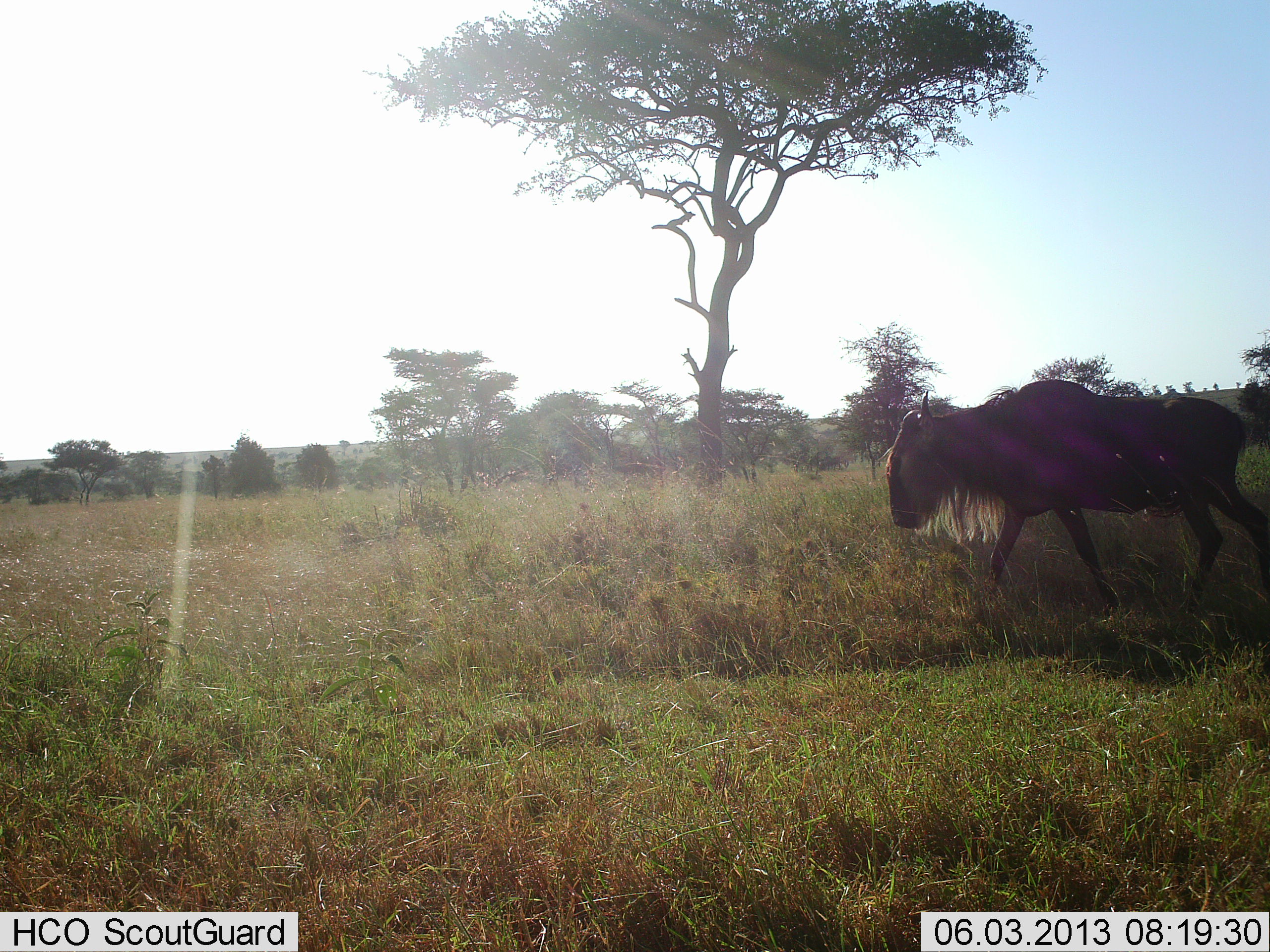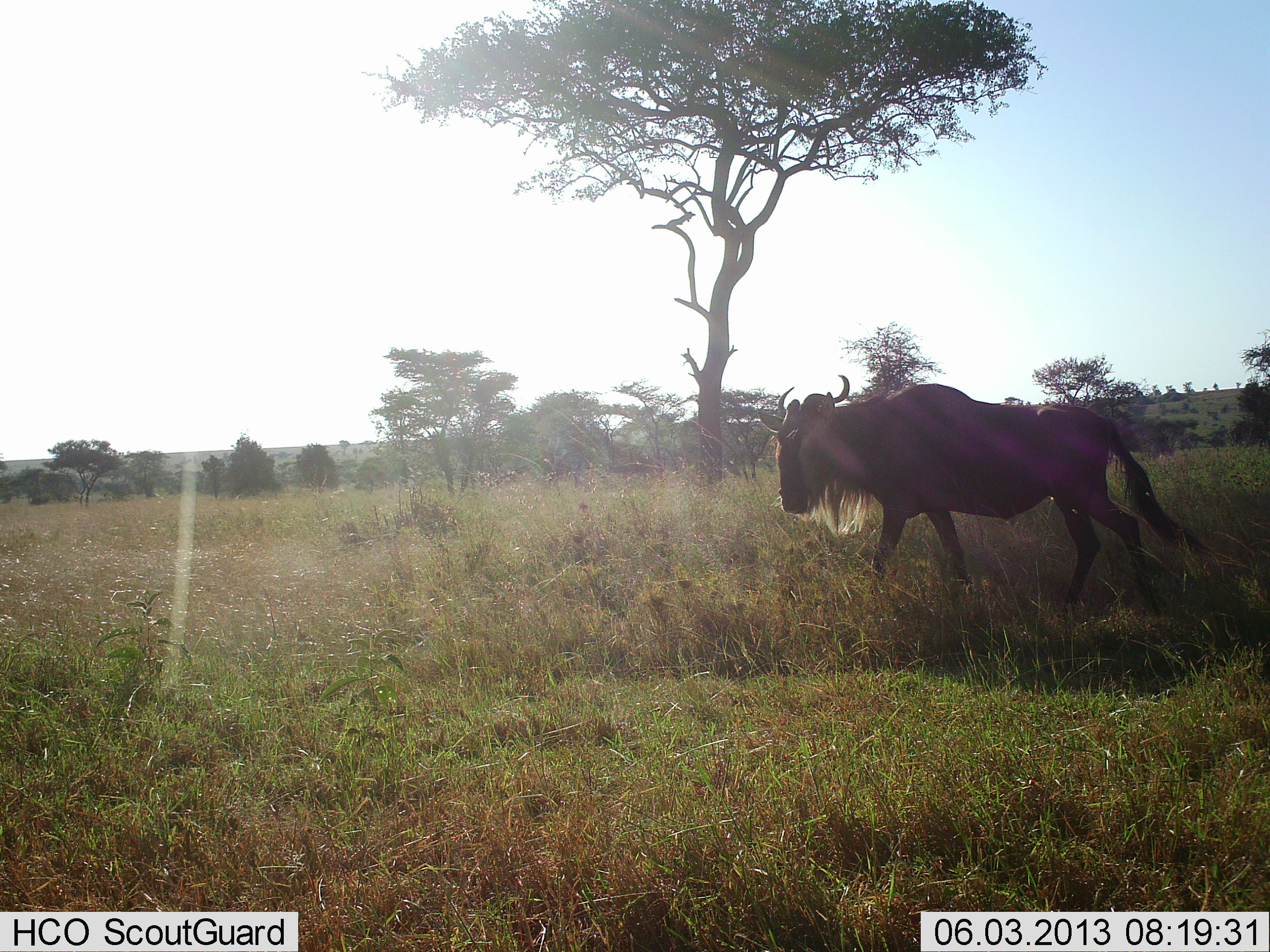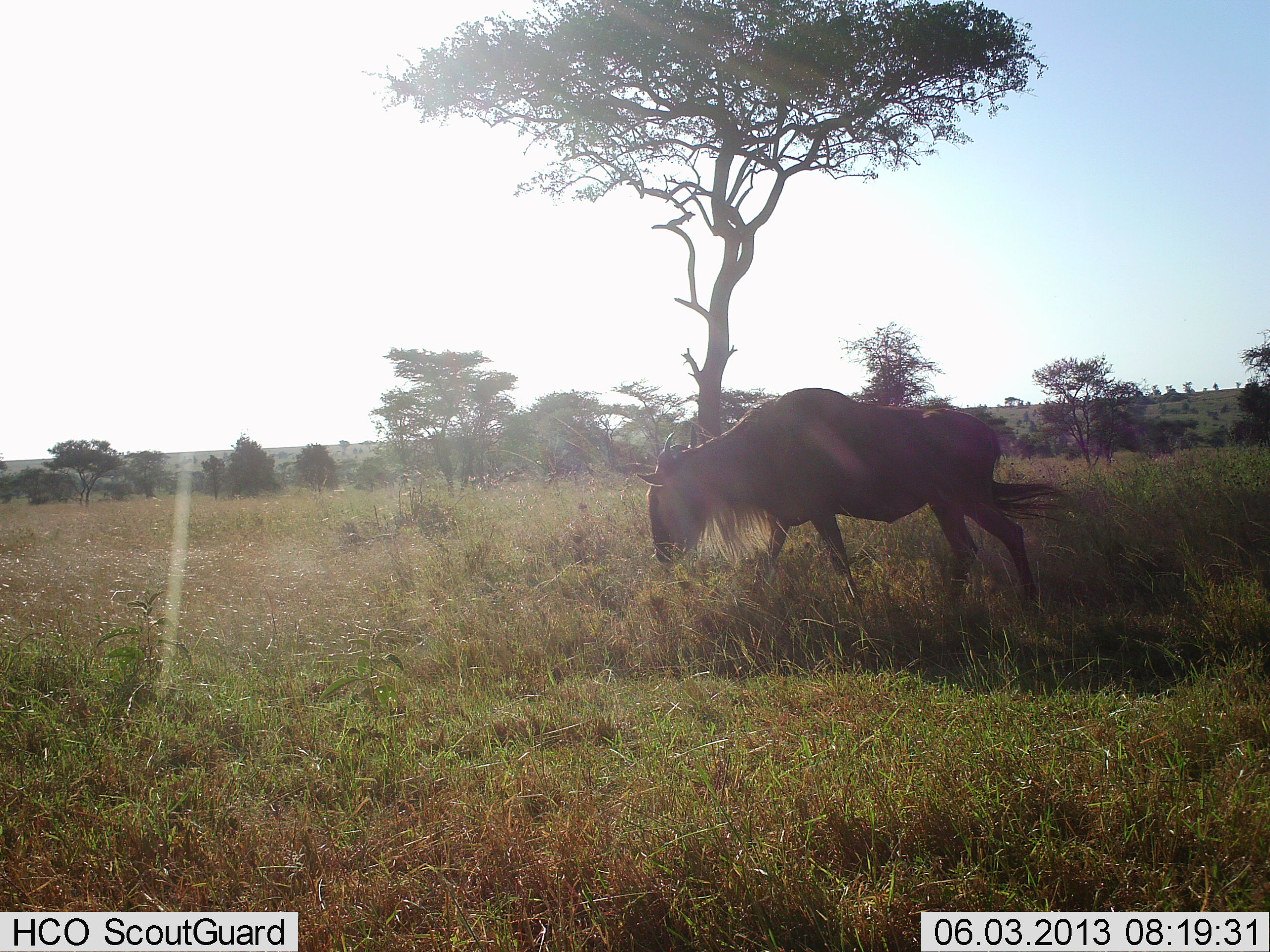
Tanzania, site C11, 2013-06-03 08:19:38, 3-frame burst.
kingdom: Animalia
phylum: Chordata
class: Mammalia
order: Artiodactyla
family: Bovidae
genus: Connochaetes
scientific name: Connochaetes taurinus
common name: blue wildebeest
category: wildebeest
Wildebeest (blue wildebeest) (Connochaetes taurinus), count 1. Behavior (volunteer vote fractions): standing 0%, resting 0%, moving 100%, interacting 0%. Young present (vote fraction): 0%. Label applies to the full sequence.